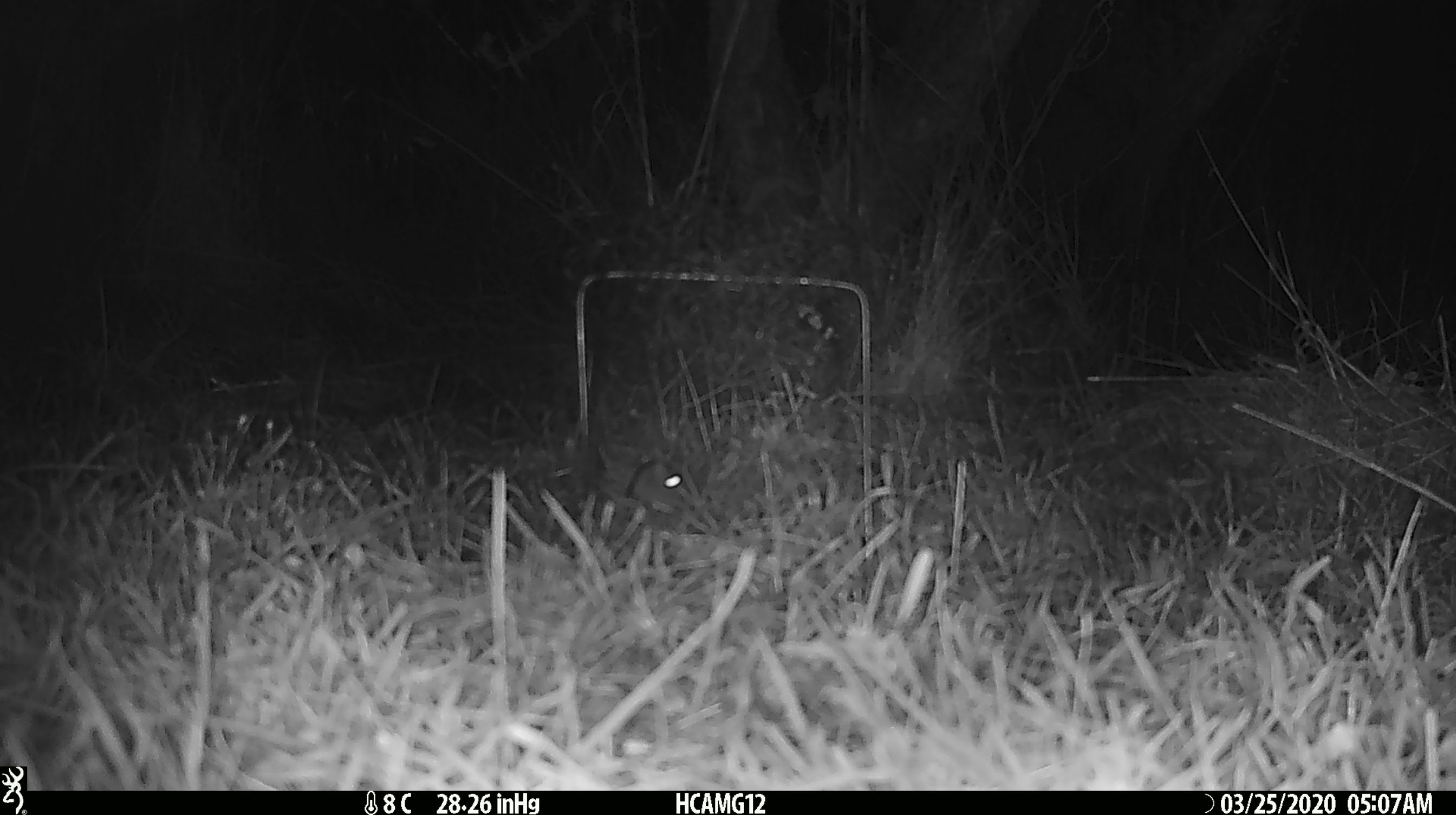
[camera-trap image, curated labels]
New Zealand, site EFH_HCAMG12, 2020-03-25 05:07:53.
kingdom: Animalia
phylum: Chordata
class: Mammalia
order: Rodentia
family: Muridae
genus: Mus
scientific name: Mus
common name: mouse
Mouse (Mus).